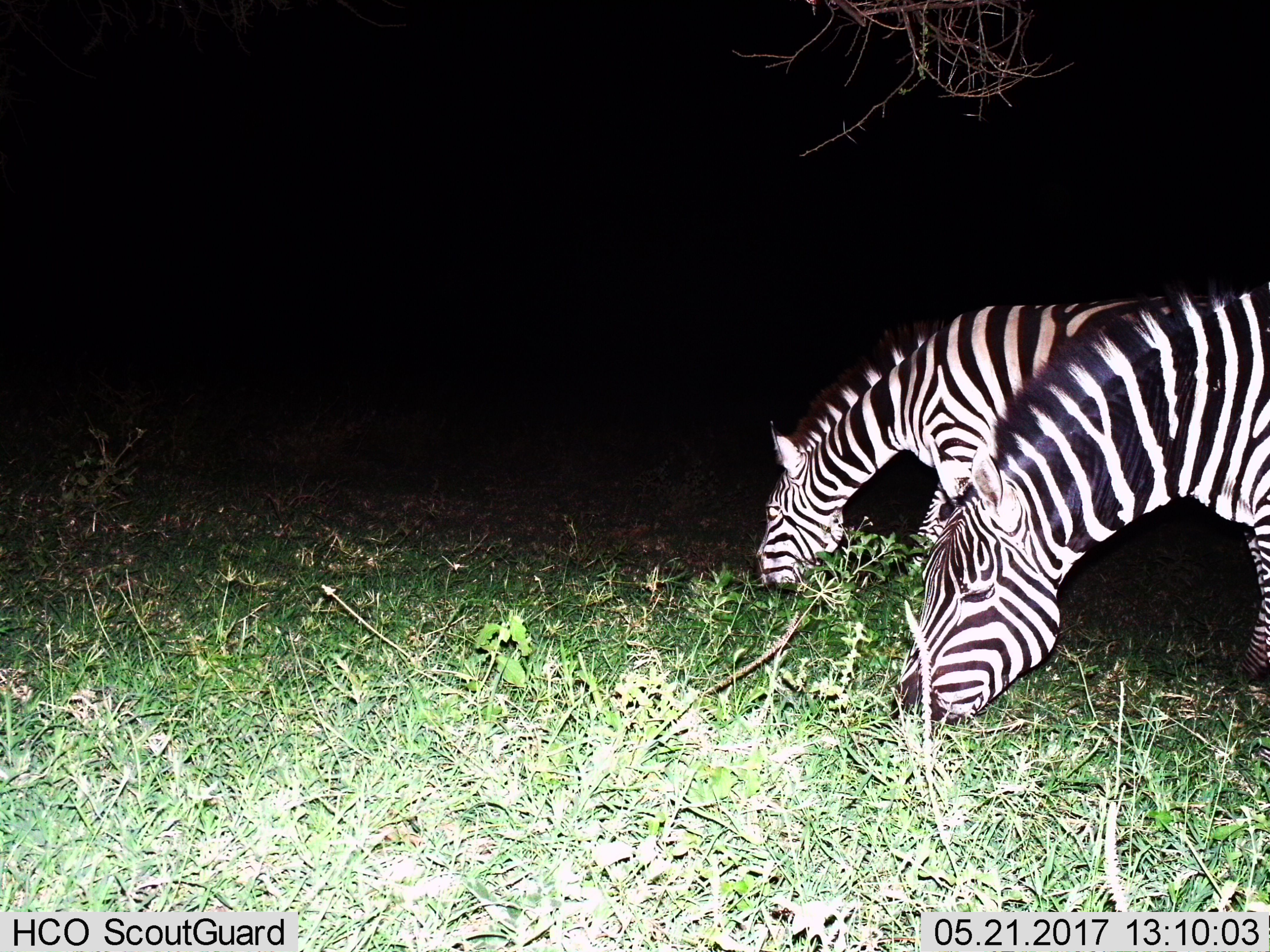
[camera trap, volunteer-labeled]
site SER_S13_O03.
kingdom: Animalia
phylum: Chordata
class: Mammalia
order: Perissodactyla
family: Equidae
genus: Equus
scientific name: Equus quagga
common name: plains zebra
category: zebraplains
Zebraplains (plains zebra) (Equus quagga), count 2. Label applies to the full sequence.